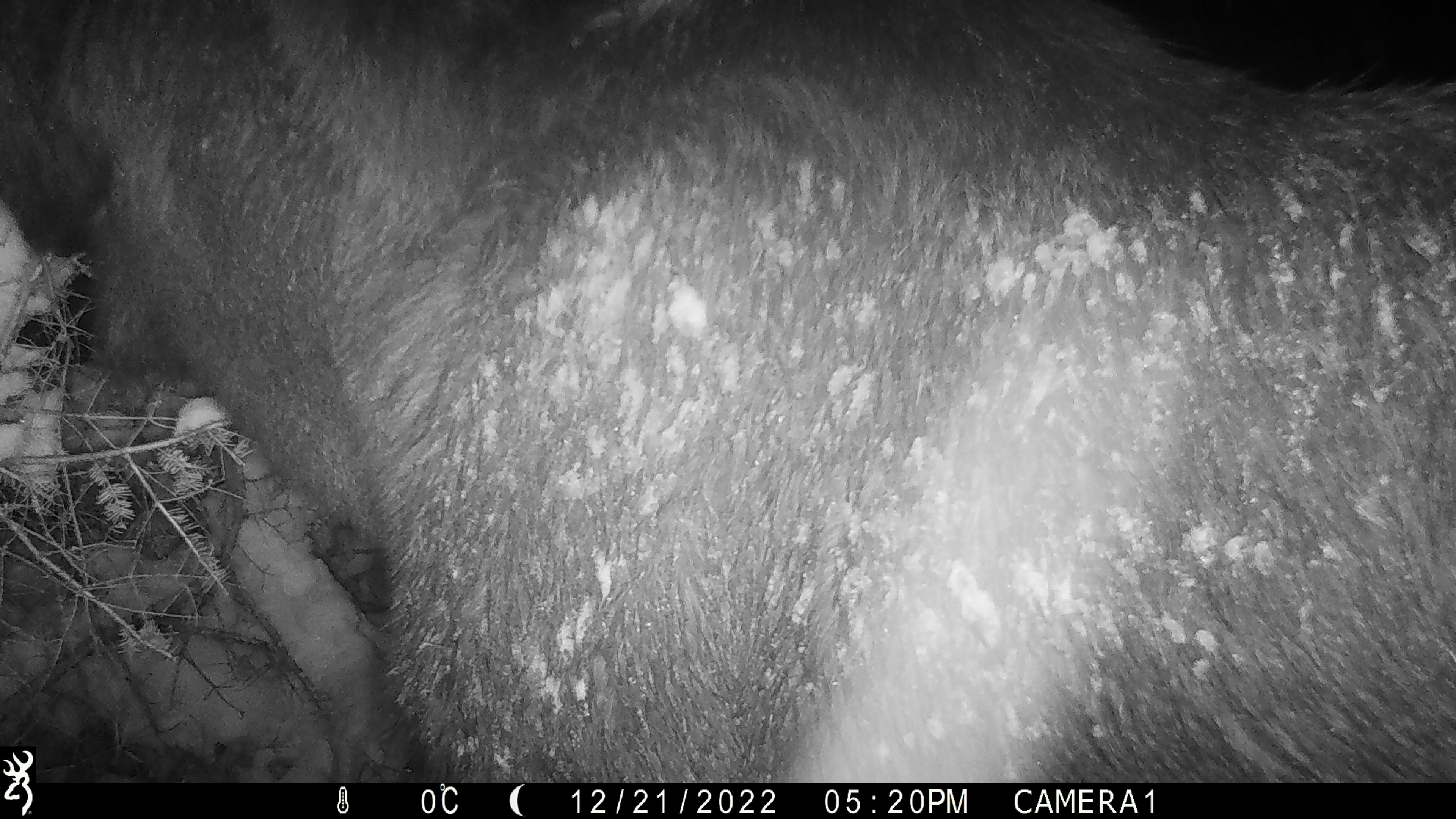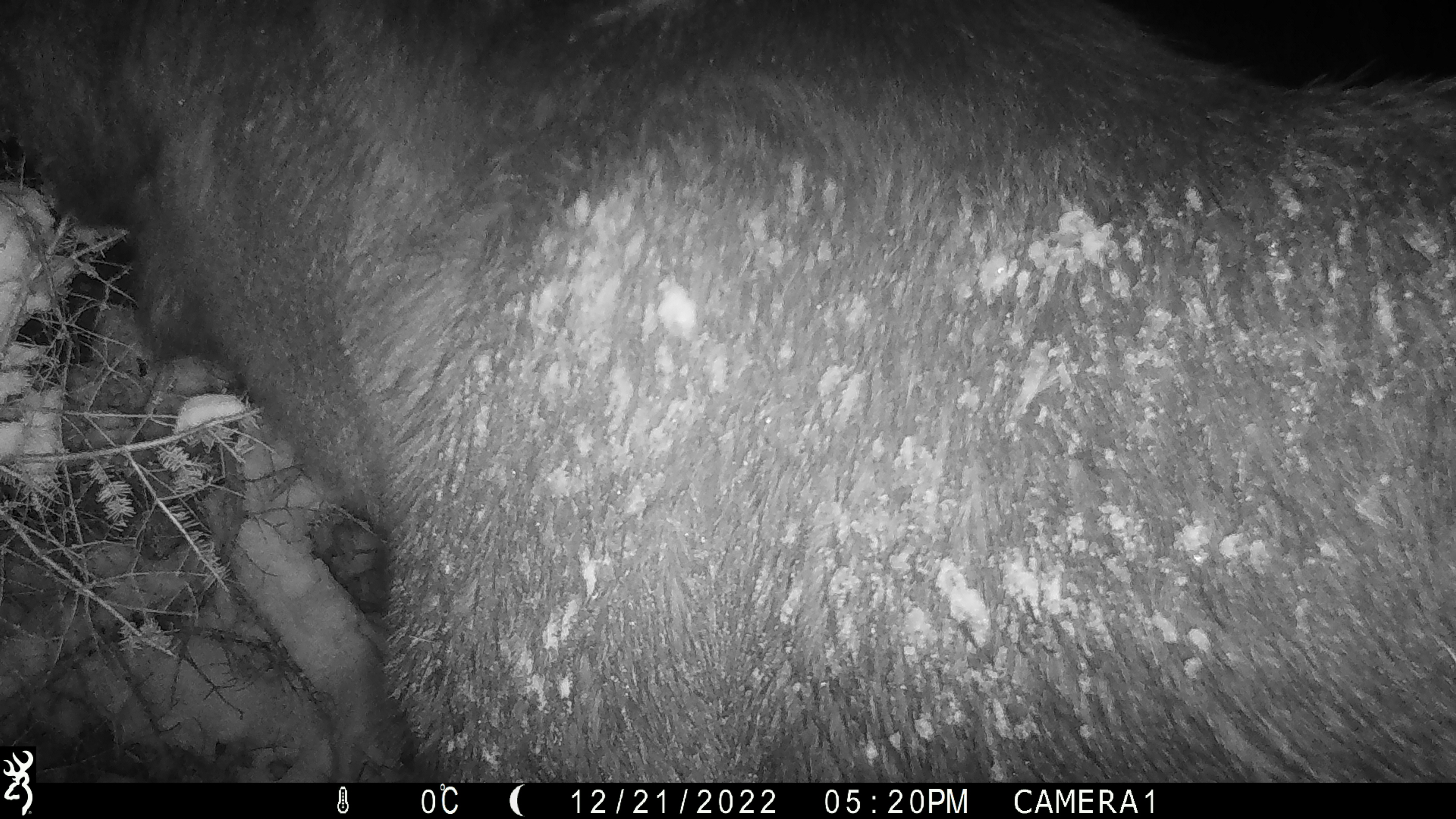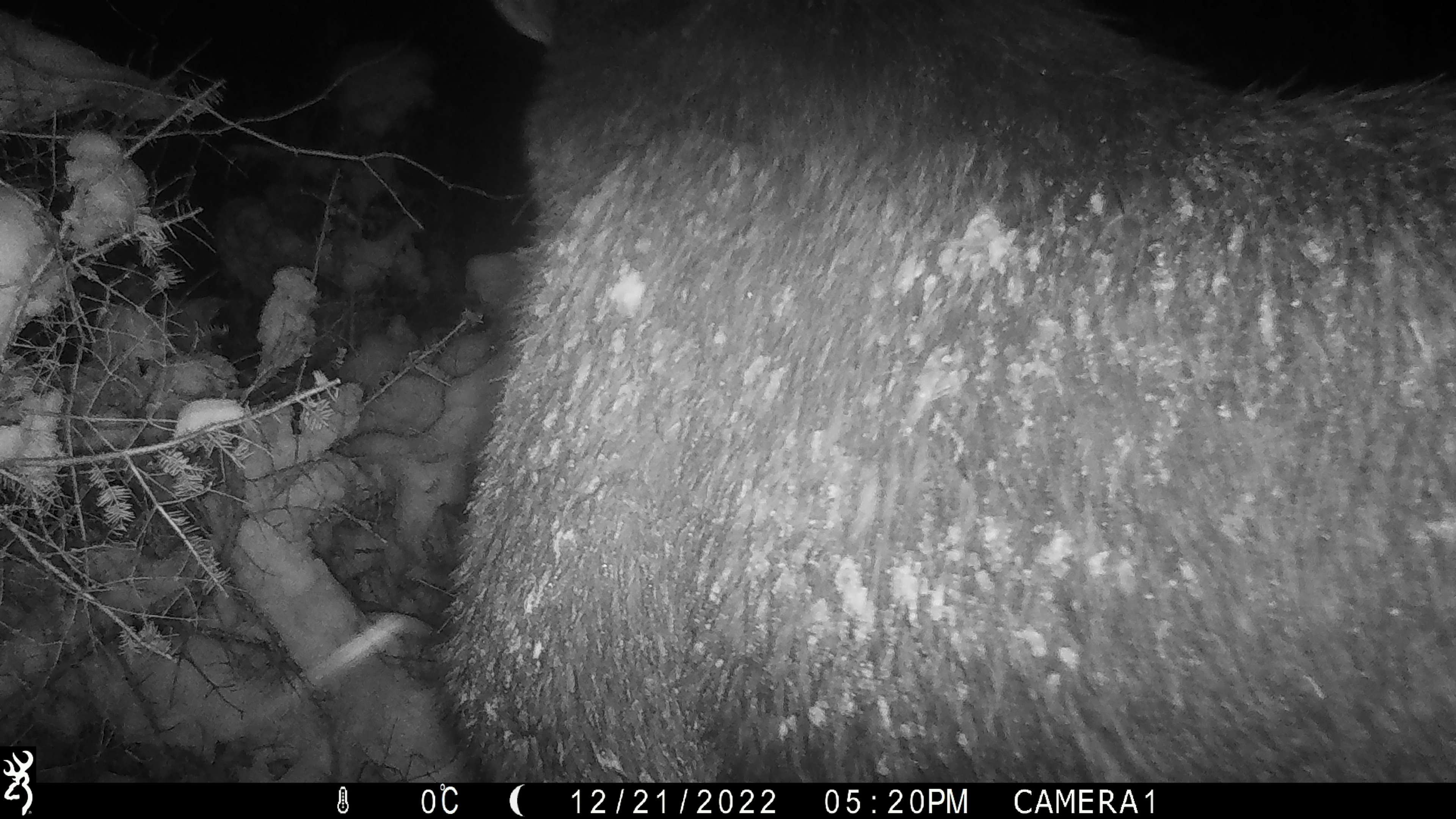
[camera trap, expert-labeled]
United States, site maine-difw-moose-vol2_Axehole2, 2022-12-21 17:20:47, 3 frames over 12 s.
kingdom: Animalia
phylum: Chordata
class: Mammalia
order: Artiodactyla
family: Cervidae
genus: Alces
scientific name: Alces alces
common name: moose